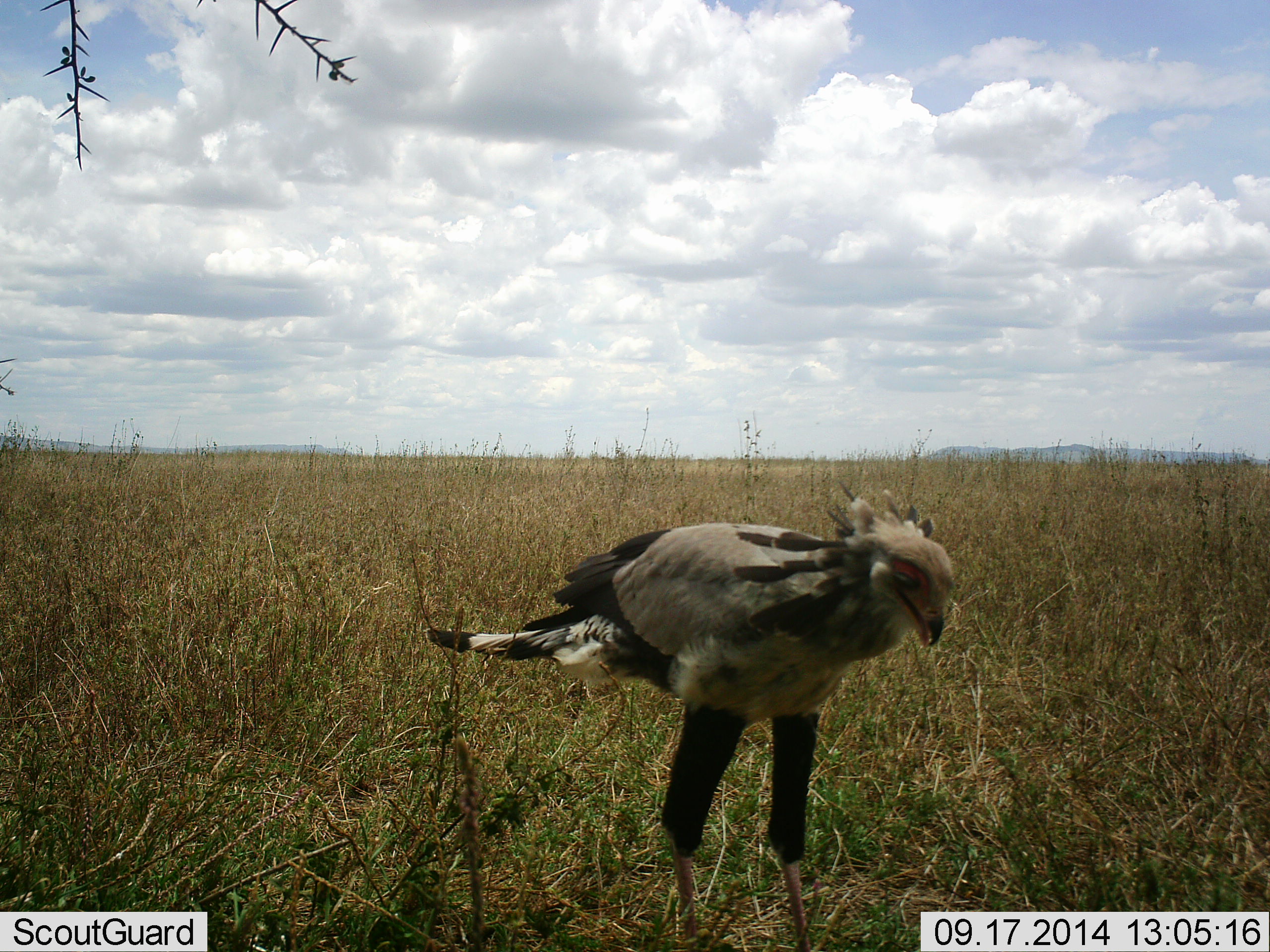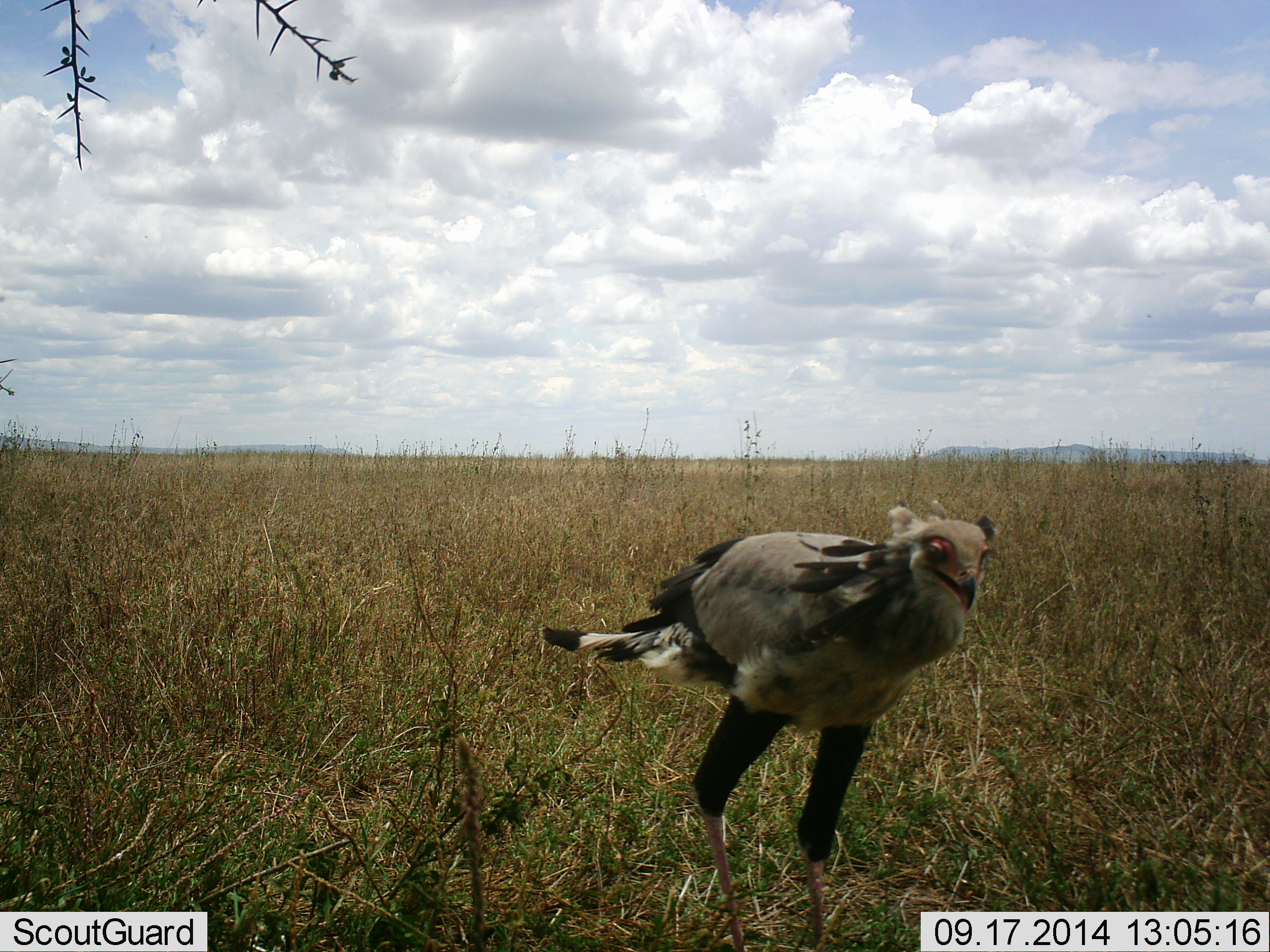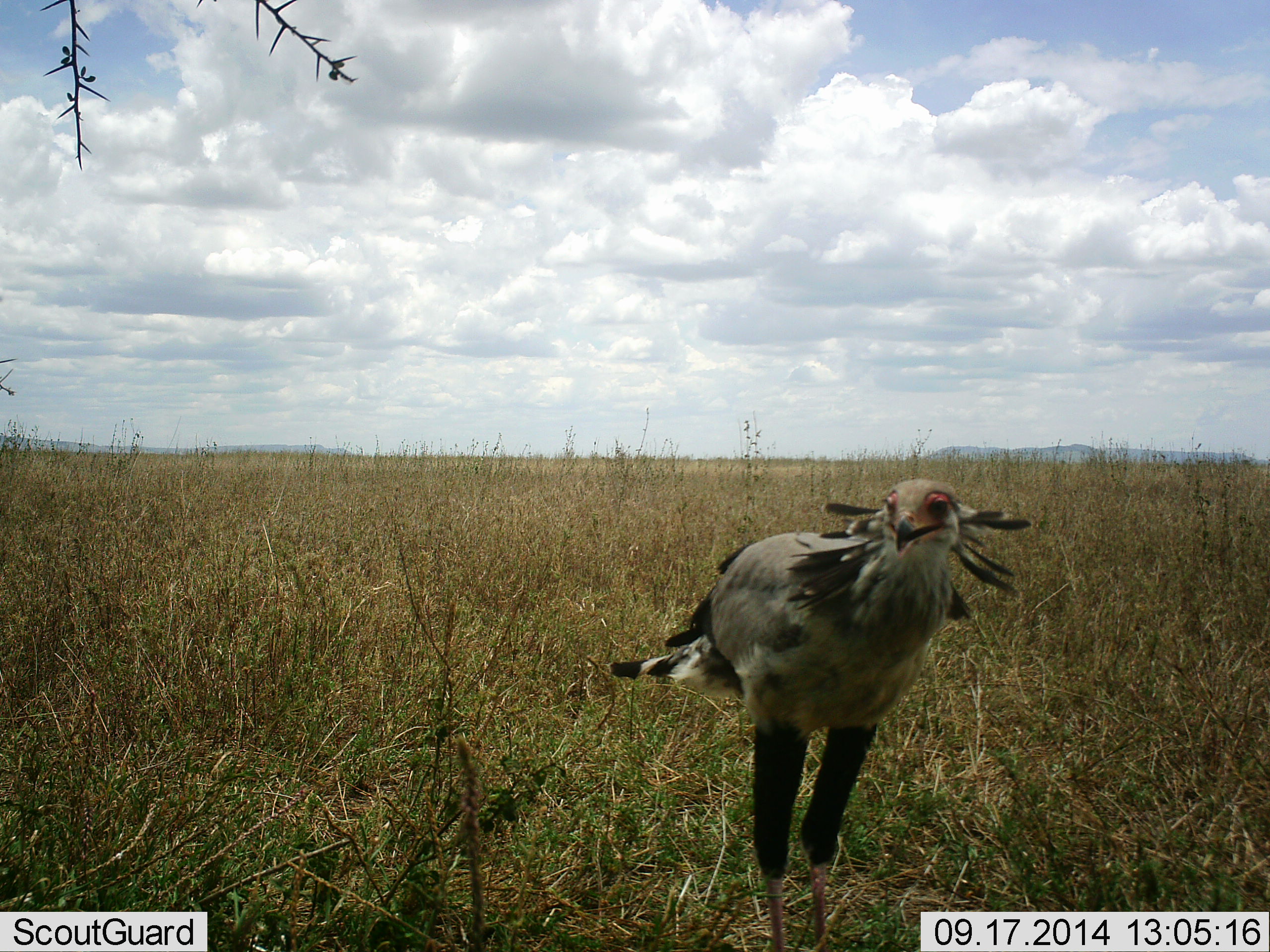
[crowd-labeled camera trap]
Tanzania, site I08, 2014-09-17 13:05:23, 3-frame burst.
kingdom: Animalia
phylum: Chordata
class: Aves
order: Accipitriformes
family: Sagittariidae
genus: Sagittarius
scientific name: Sagittarius serpentarius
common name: secretary bird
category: secretarybird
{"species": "secretarybird (secretary bird) (Sagittarius serpentarius)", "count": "1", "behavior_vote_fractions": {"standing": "90%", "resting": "0%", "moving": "30%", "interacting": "0%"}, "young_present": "0%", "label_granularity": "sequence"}